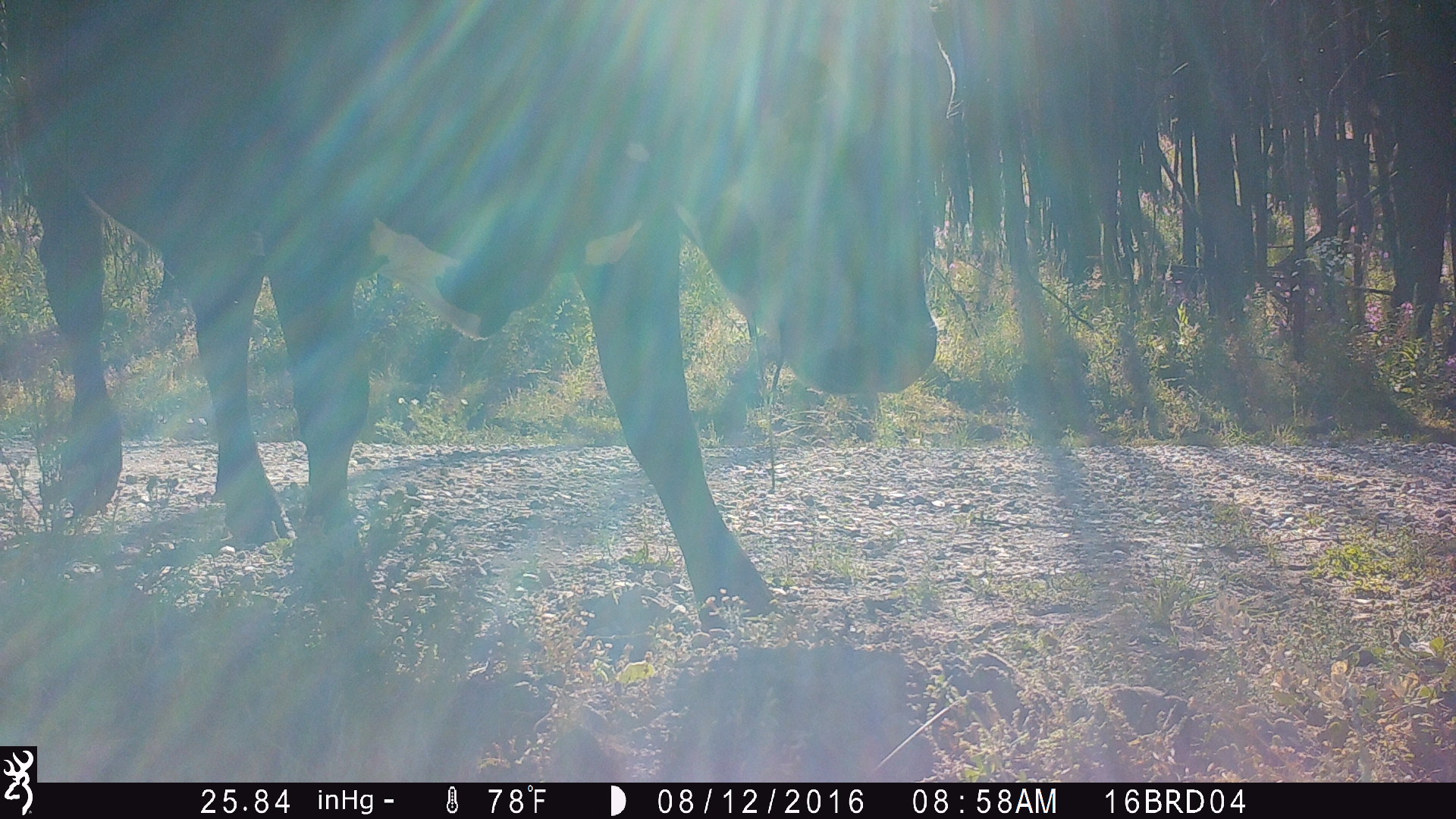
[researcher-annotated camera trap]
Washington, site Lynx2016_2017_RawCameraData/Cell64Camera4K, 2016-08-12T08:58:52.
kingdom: Animalia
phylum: Chordata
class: Mammalia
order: Artiodactyla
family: Bovidae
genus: Bos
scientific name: Bos taurus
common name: domestic cattle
Domestic cattle (Bos taurus). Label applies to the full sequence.